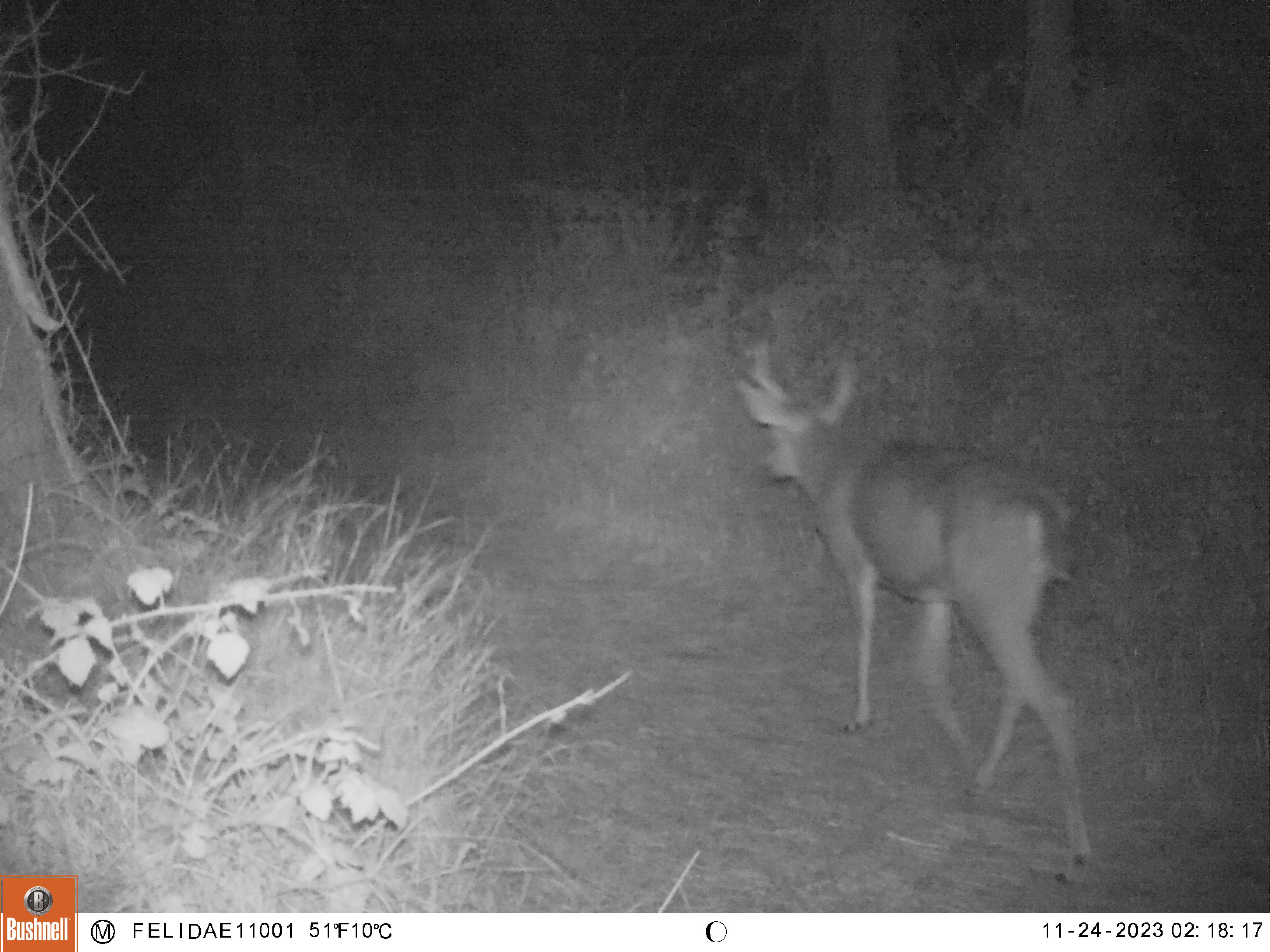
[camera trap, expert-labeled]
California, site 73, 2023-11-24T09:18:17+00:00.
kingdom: Animalia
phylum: Chordata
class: Mammalia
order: Artiodactyla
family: Cervidae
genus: Odocoileus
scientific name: Odocoileus hemionus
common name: mule deer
Mule deer (Odocoileus hemionus).